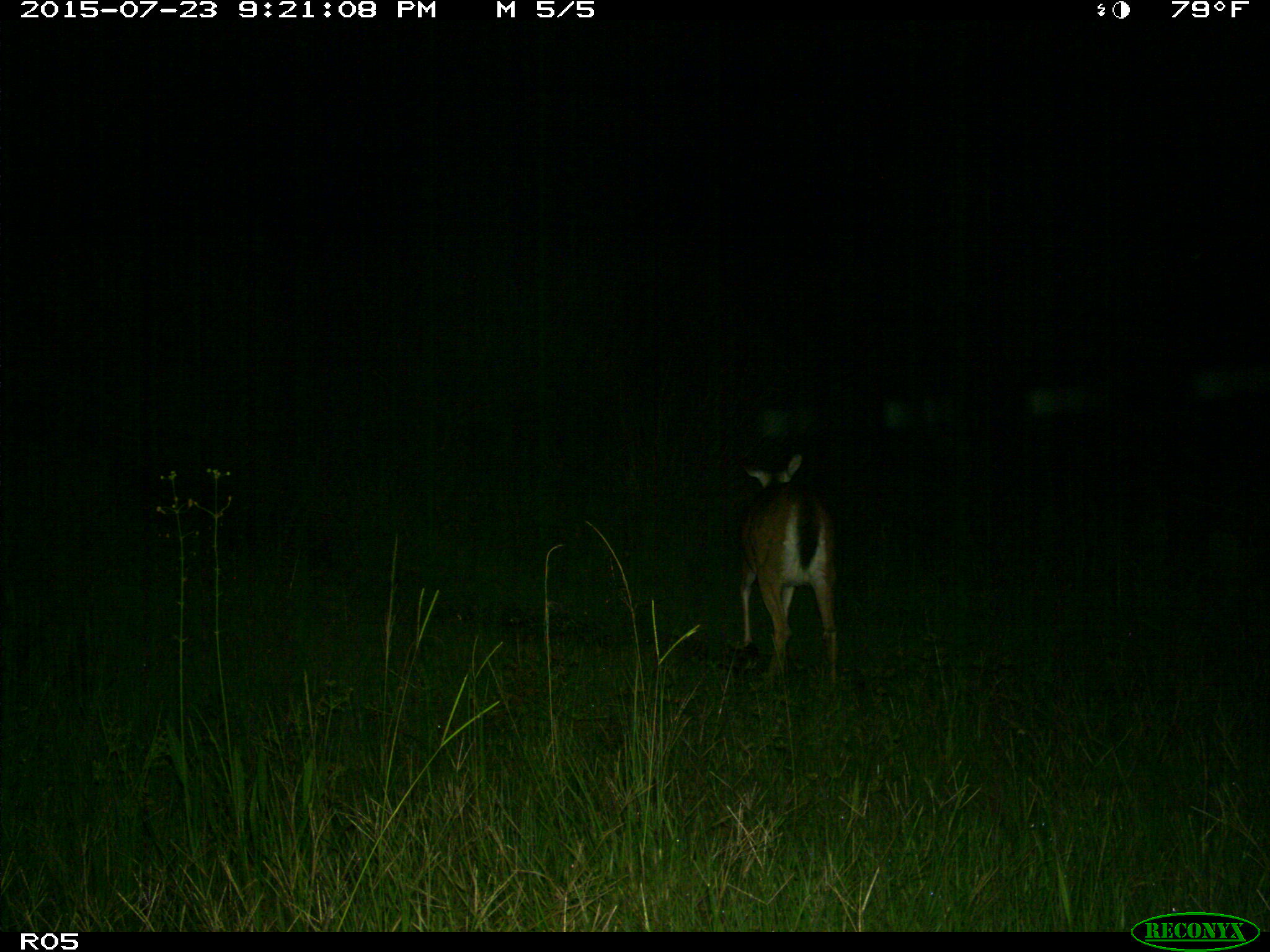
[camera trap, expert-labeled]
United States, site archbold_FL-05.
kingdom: Animalia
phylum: Chordata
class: Mammalia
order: Artiodactyla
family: Cervidae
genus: Odocoileus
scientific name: Odocoileus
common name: deer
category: unidentified deer